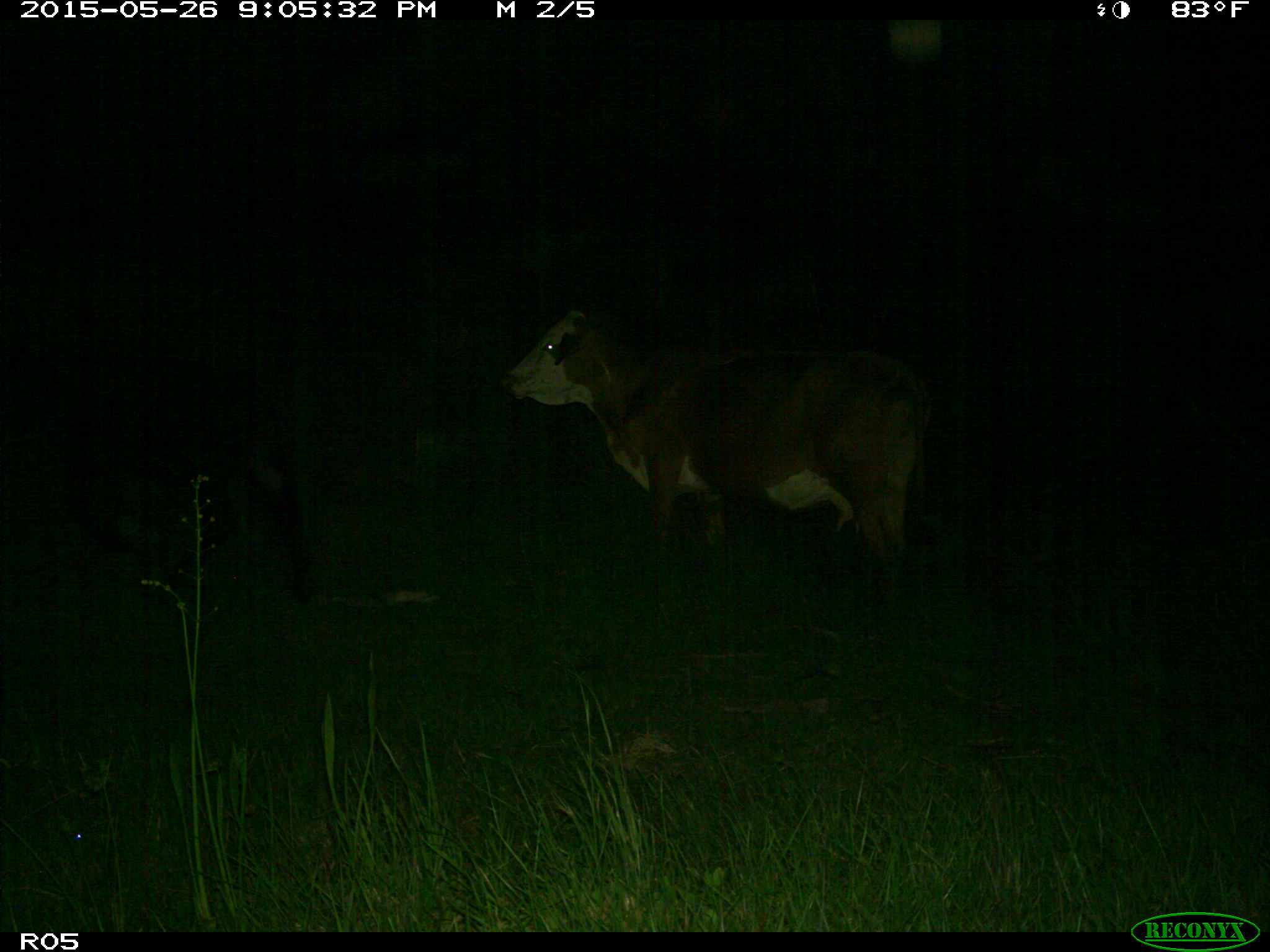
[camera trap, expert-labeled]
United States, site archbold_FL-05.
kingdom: Animalia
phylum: Chordata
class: Mammalia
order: Artiodactyla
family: Bovidae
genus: Bos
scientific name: Bos taurus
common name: domestic cow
Bos taurus (domestic cow).